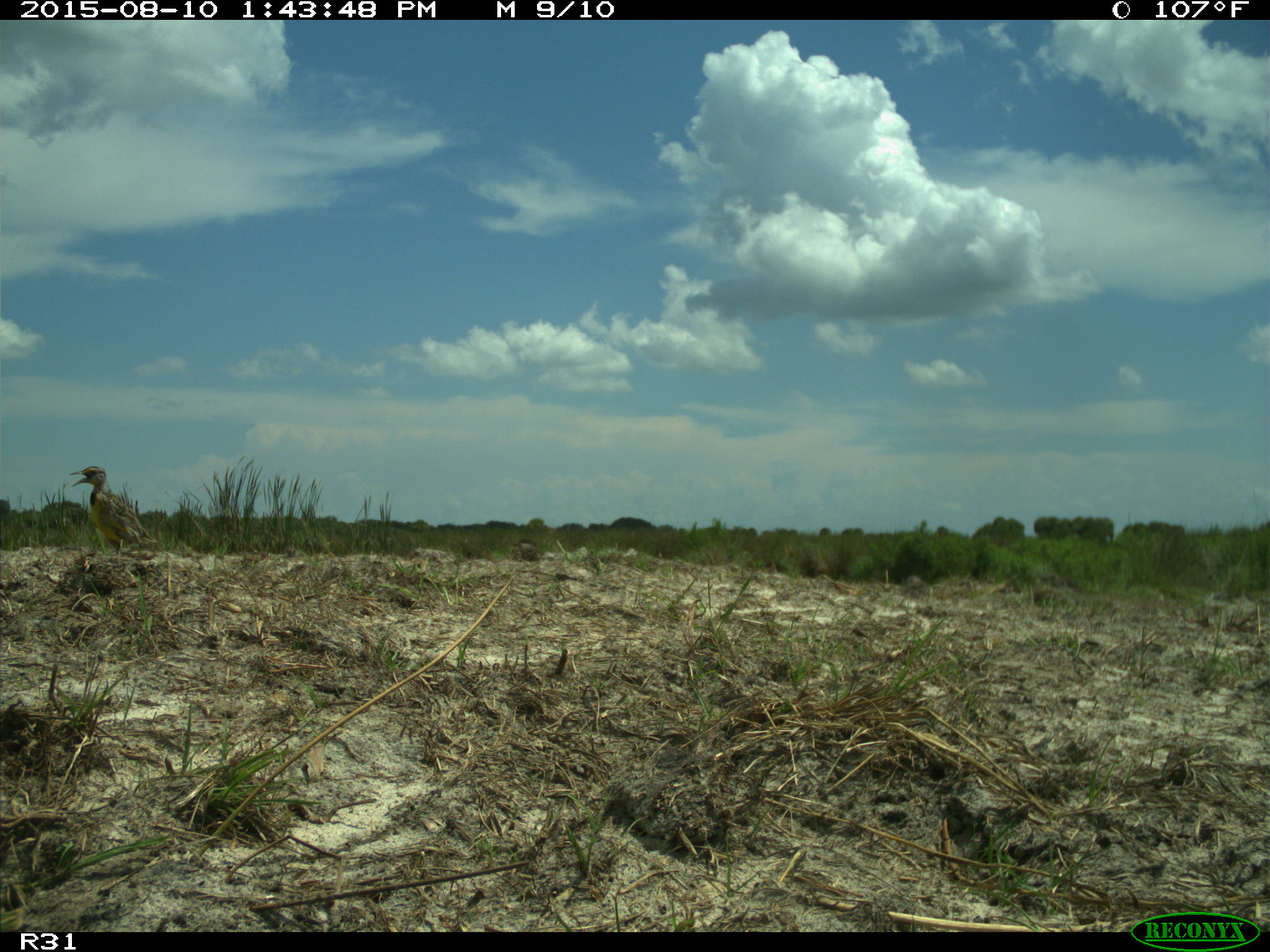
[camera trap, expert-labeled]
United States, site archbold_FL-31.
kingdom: Animalia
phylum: Chordata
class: Aves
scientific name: Aves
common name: birds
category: unidentified bird